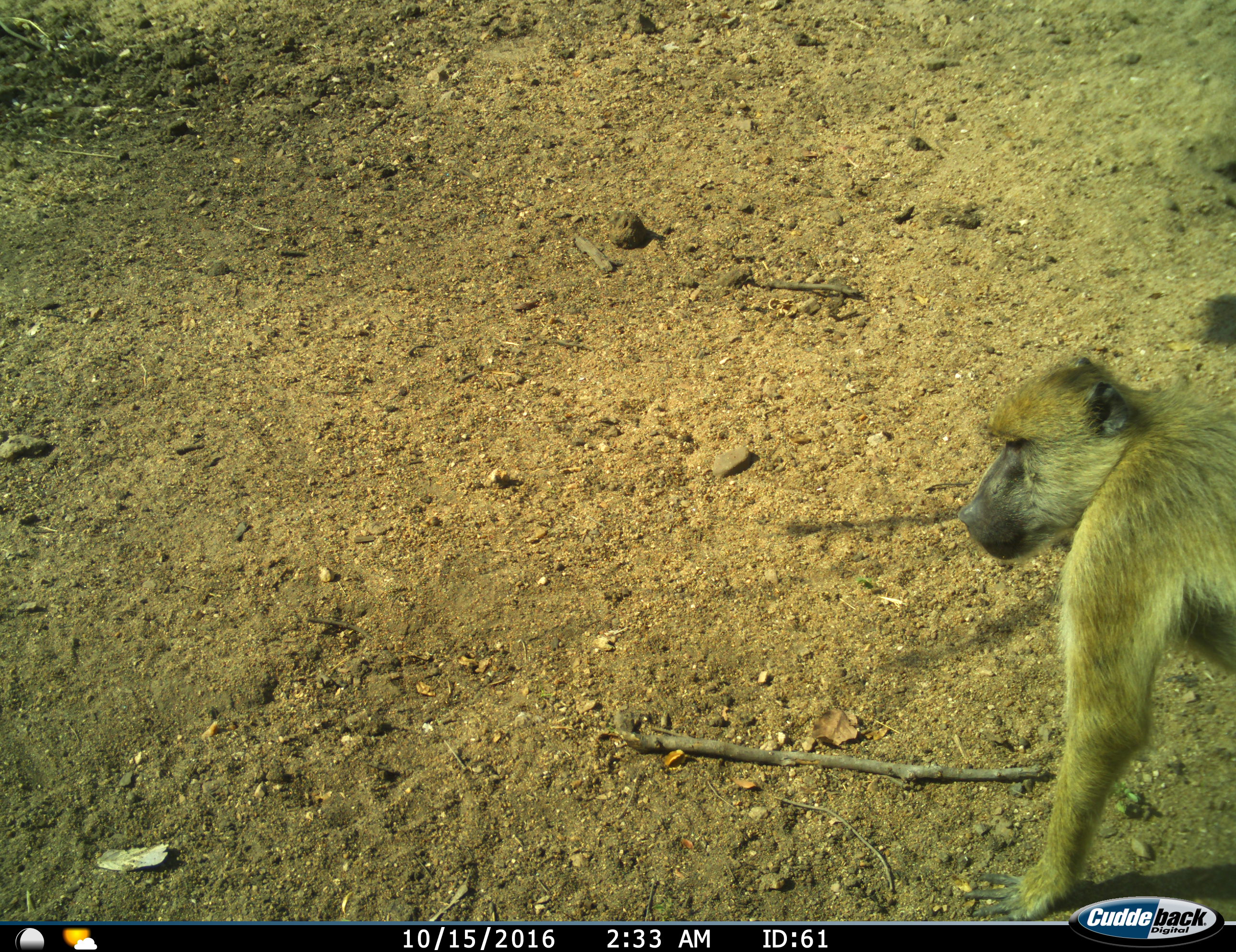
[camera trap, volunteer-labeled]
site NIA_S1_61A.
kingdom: Animalia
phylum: Chordata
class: Mammalia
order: Primates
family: Cercopithecidae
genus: Papio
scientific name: Papio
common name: baboon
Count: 1.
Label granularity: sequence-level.